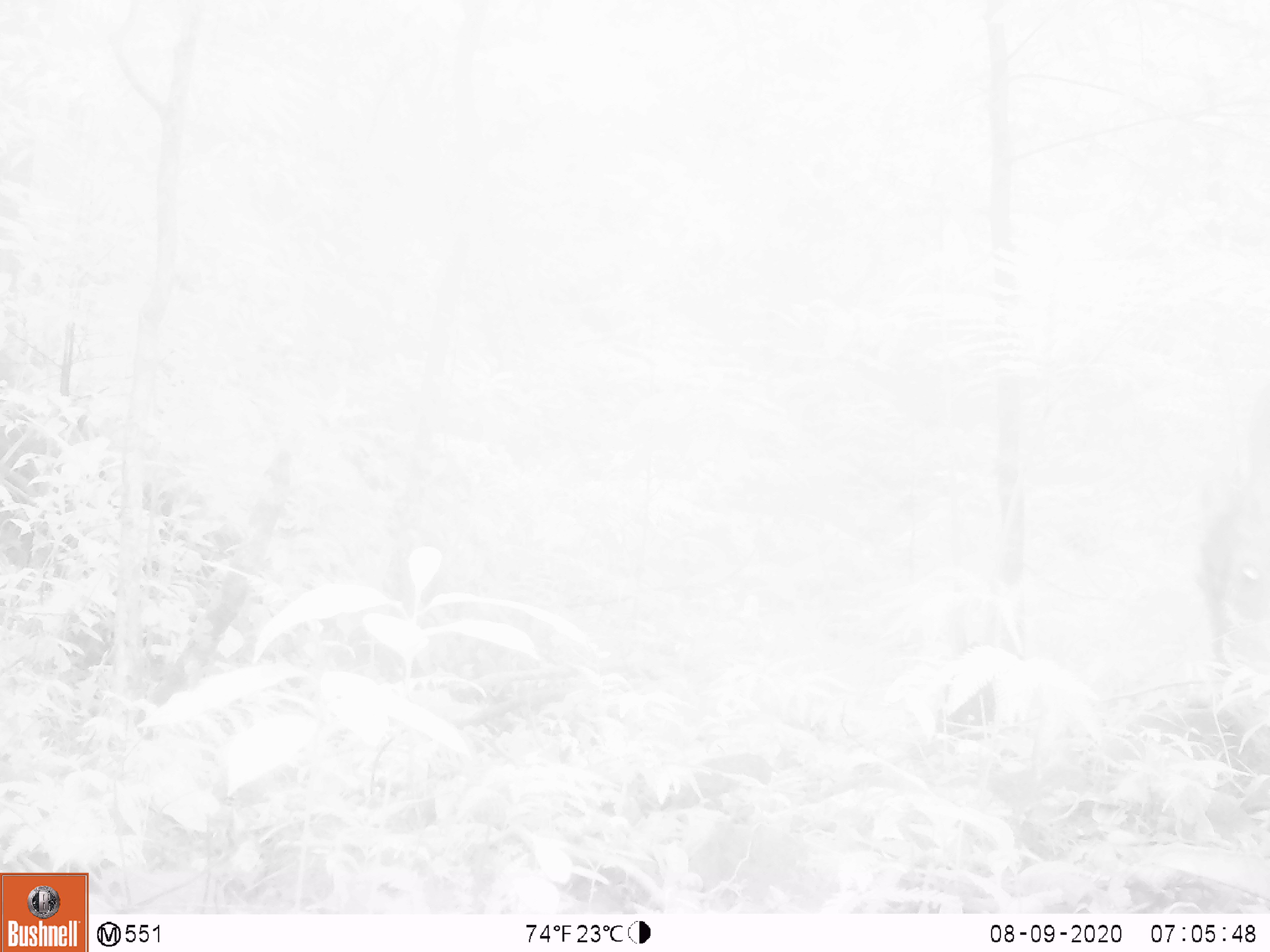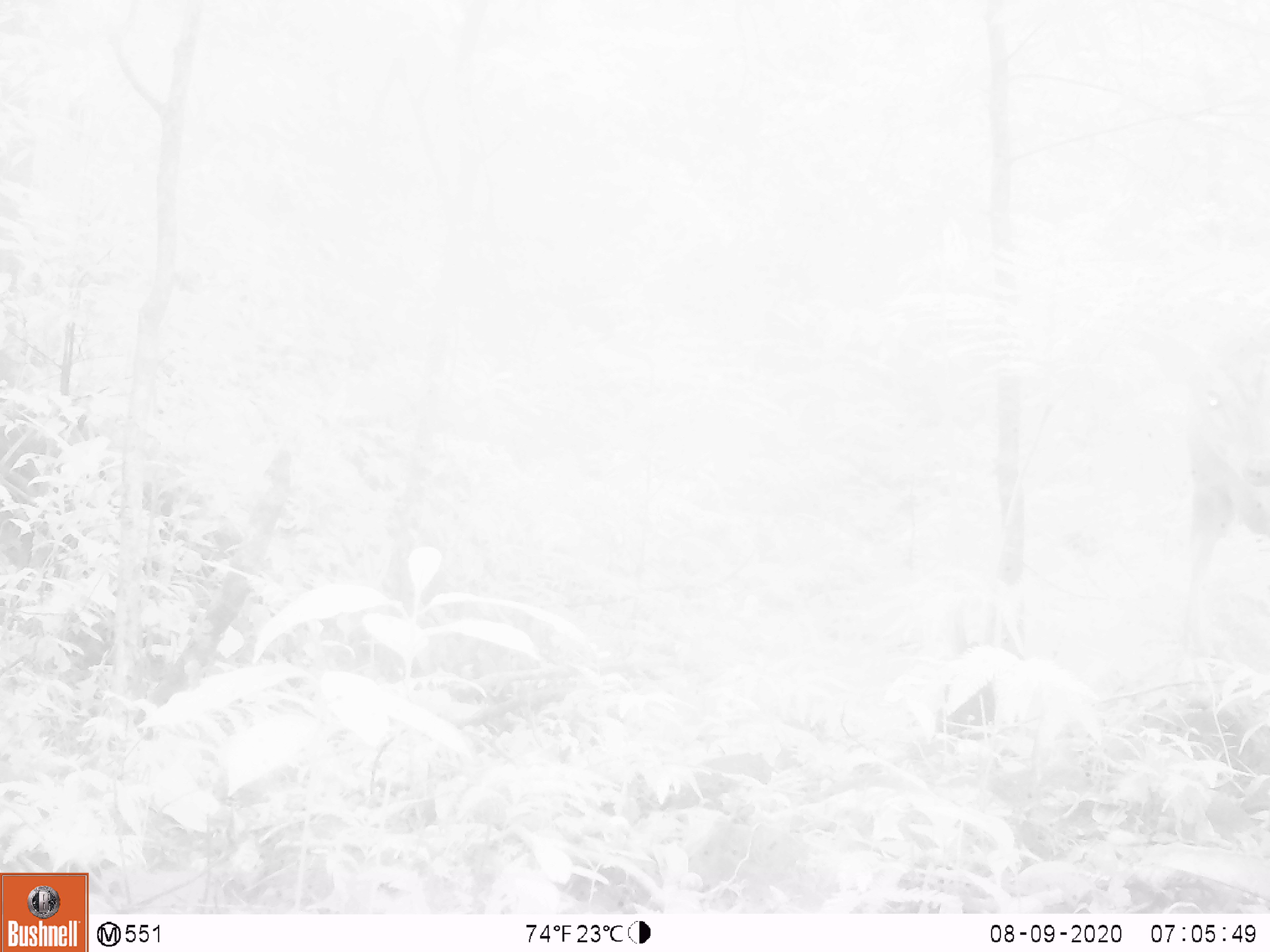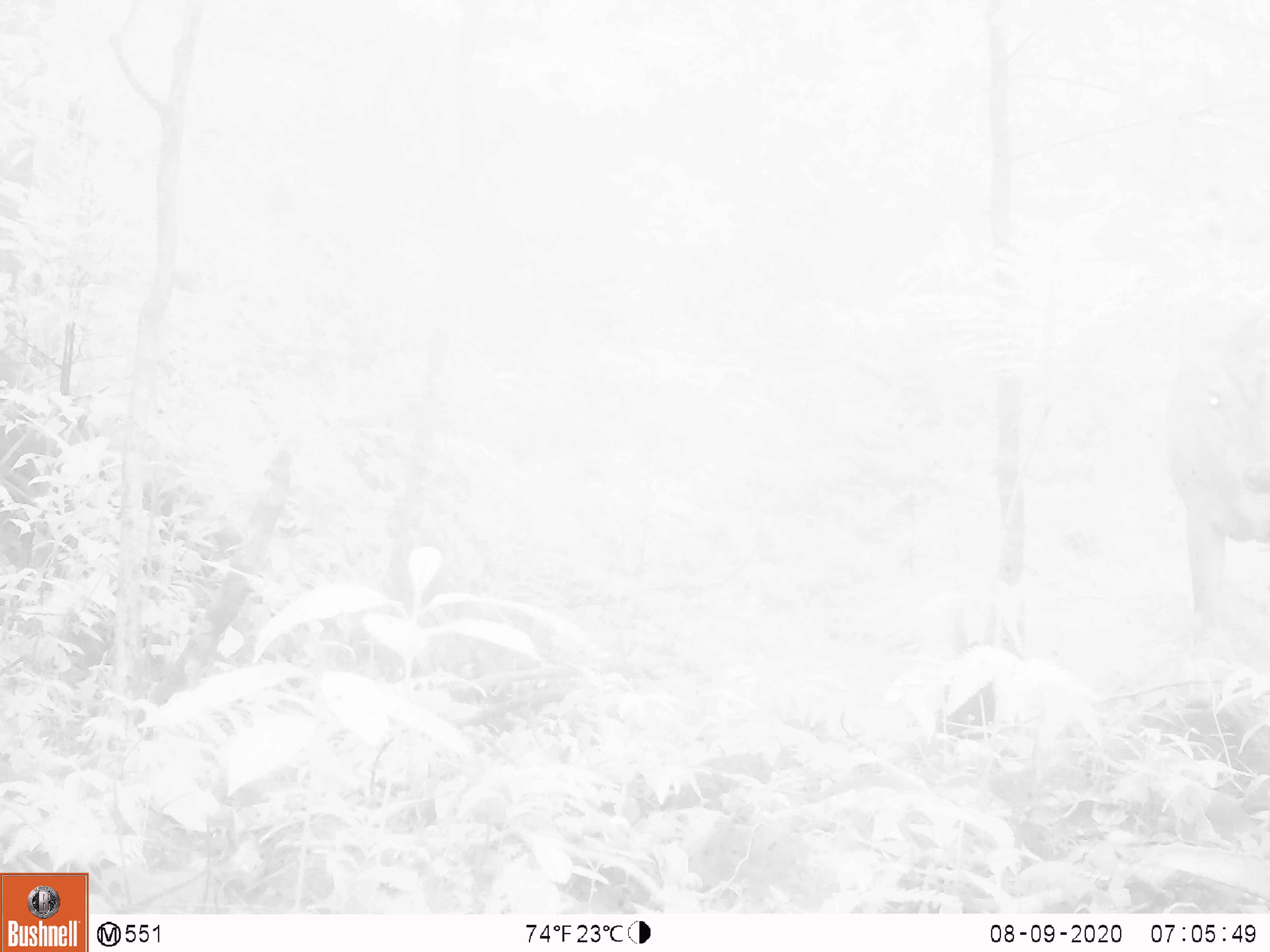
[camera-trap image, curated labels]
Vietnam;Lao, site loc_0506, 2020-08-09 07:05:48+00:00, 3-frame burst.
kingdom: Animalia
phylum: Chordata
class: Mammalia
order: Artiodactyla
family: Cervidae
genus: Muntiacus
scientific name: Muntiacus vuquangensis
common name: large-antlered muntjac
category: large antlered muntjac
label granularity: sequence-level